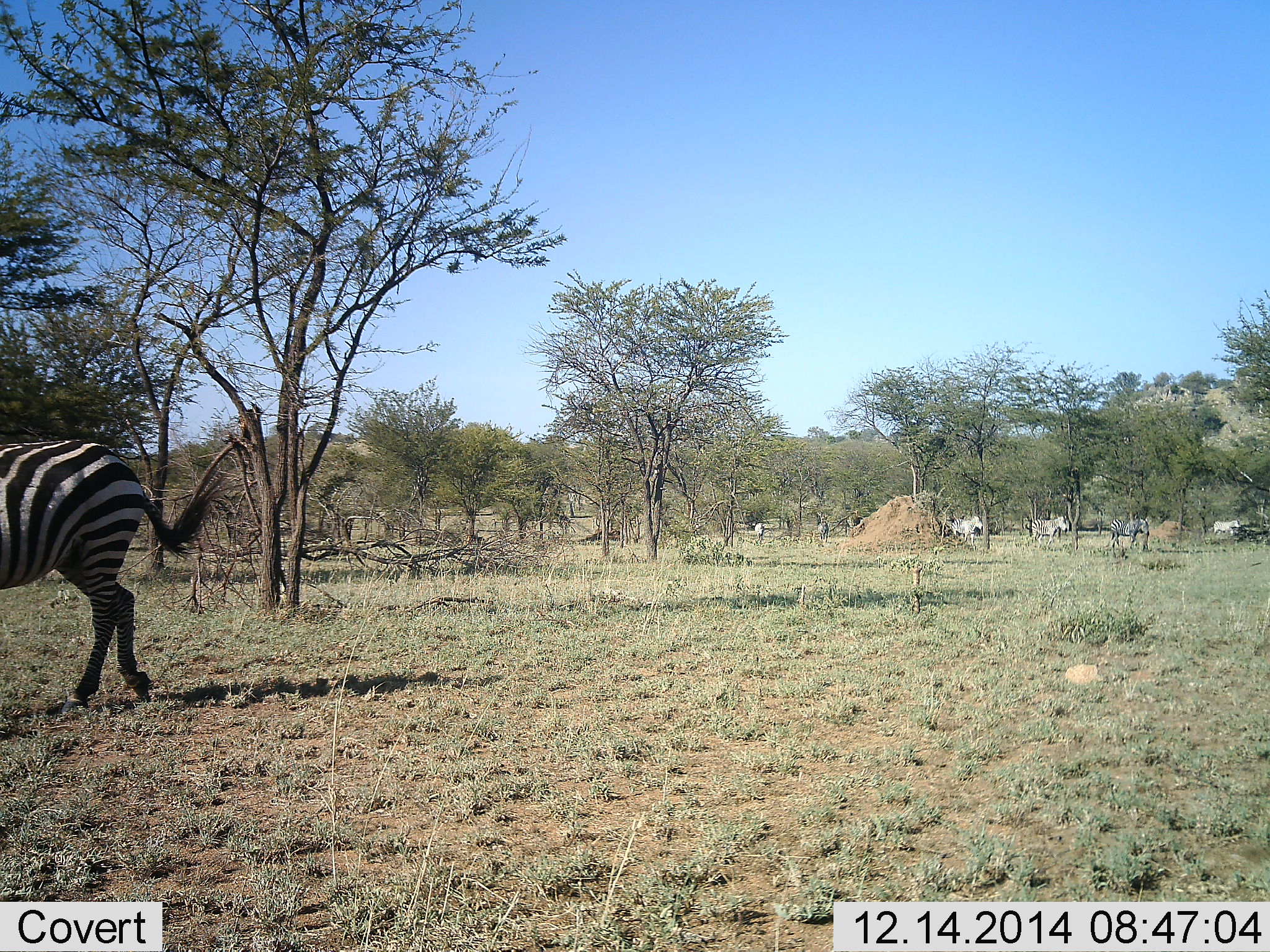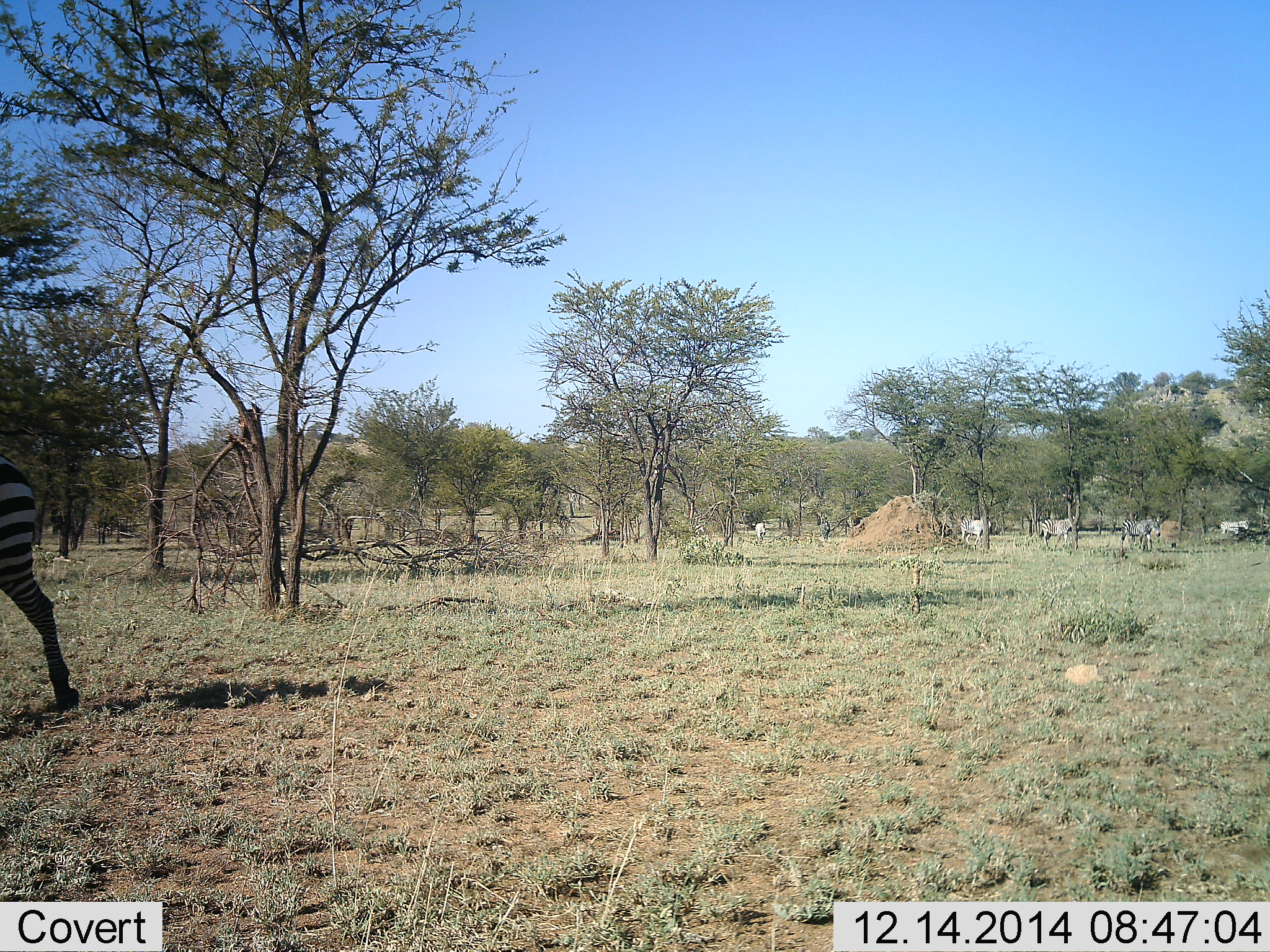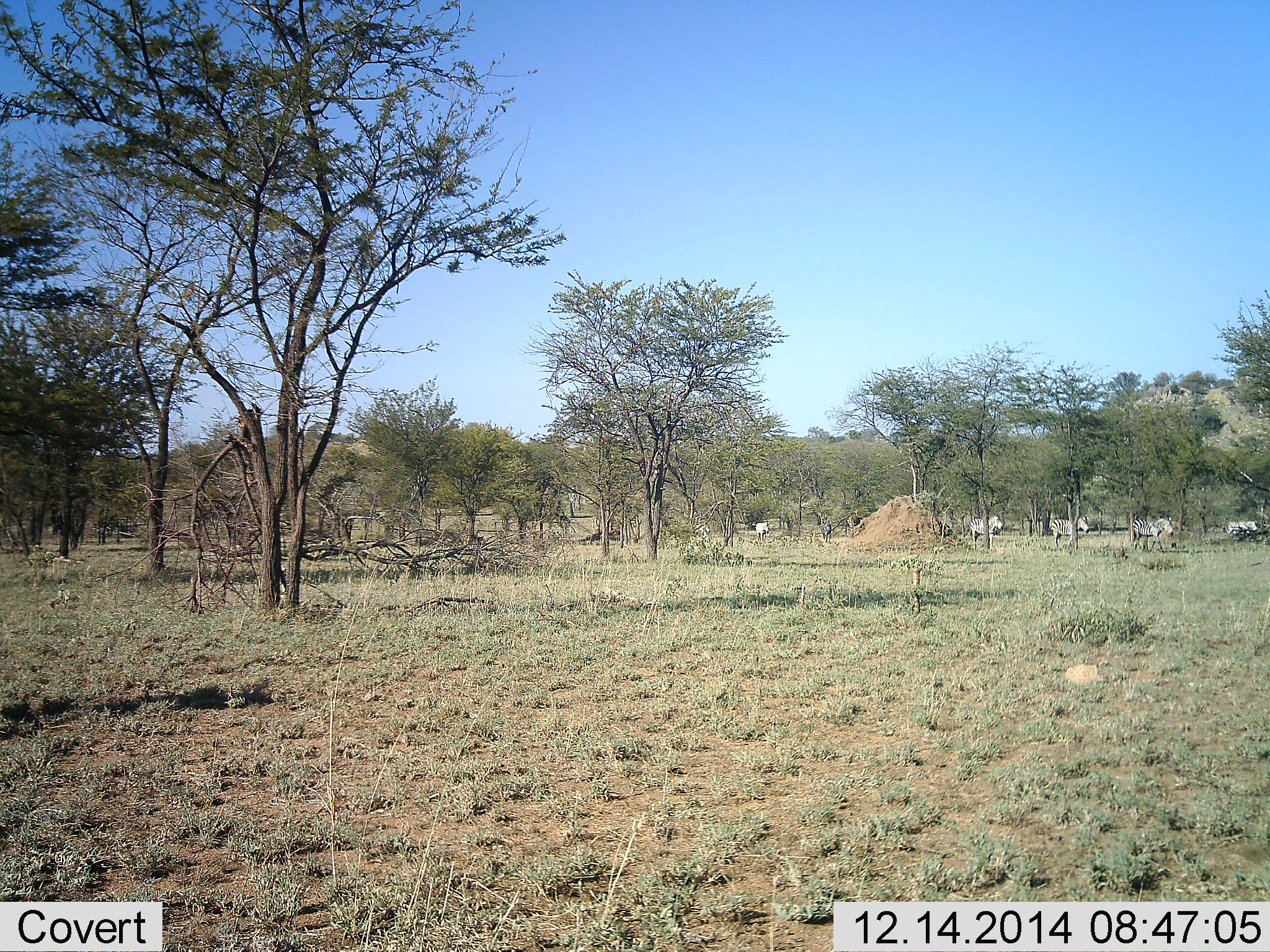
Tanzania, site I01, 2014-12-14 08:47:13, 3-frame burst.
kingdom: Animalia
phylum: Chordata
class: Mammalia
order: Perissodactyla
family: Equidae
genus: Equus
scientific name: Equus quagga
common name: plains zebra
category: zebra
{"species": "zebra (plains zebra) (Equus quagga)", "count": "7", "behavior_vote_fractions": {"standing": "0%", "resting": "0%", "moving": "100%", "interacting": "0%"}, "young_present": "0%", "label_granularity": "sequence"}